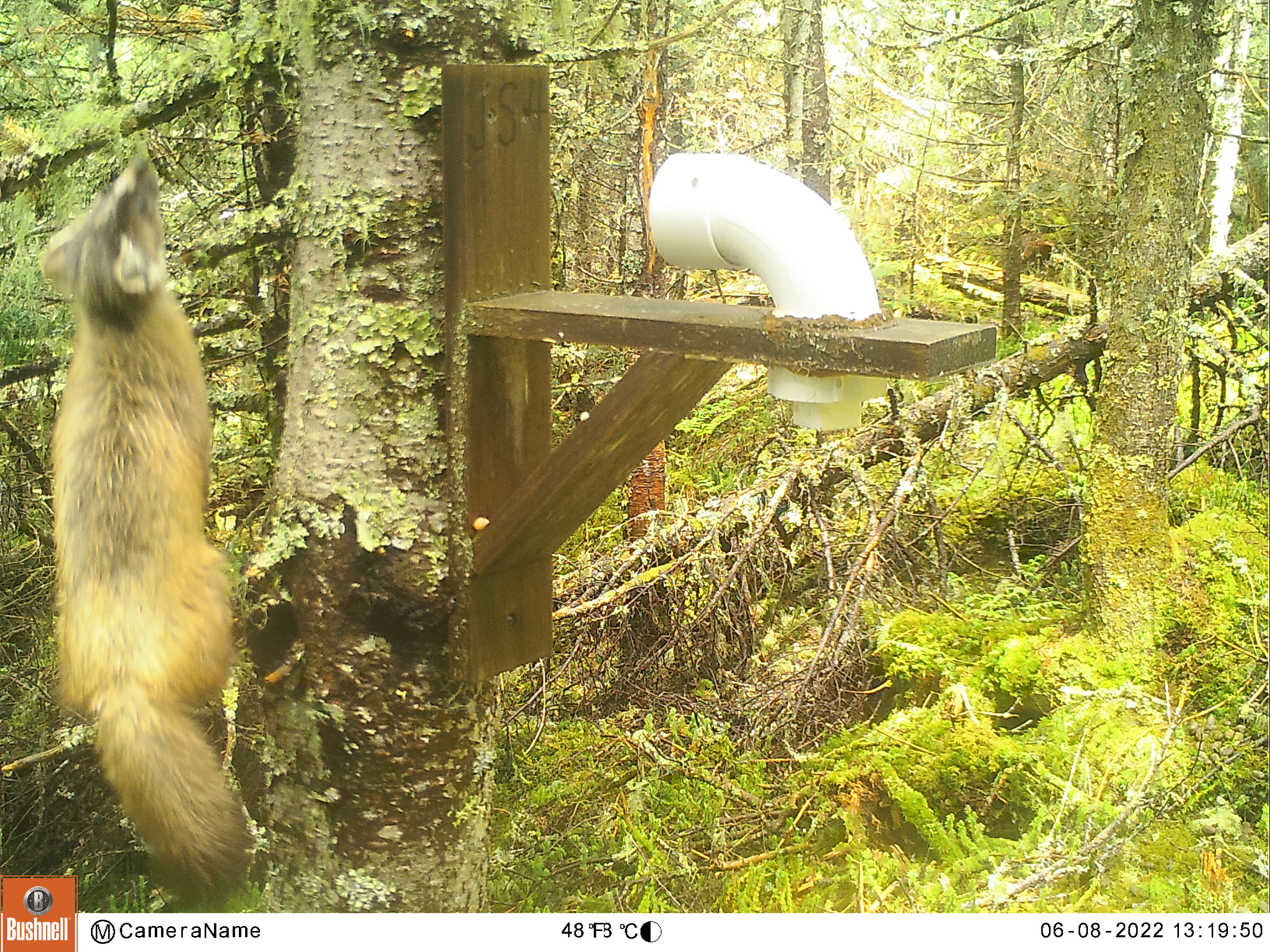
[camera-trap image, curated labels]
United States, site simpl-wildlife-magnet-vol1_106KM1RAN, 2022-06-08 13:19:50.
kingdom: Animalia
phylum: Chordata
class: Mammalia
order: Carnivora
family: Mustelidae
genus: Martes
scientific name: Martes americana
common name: american marten